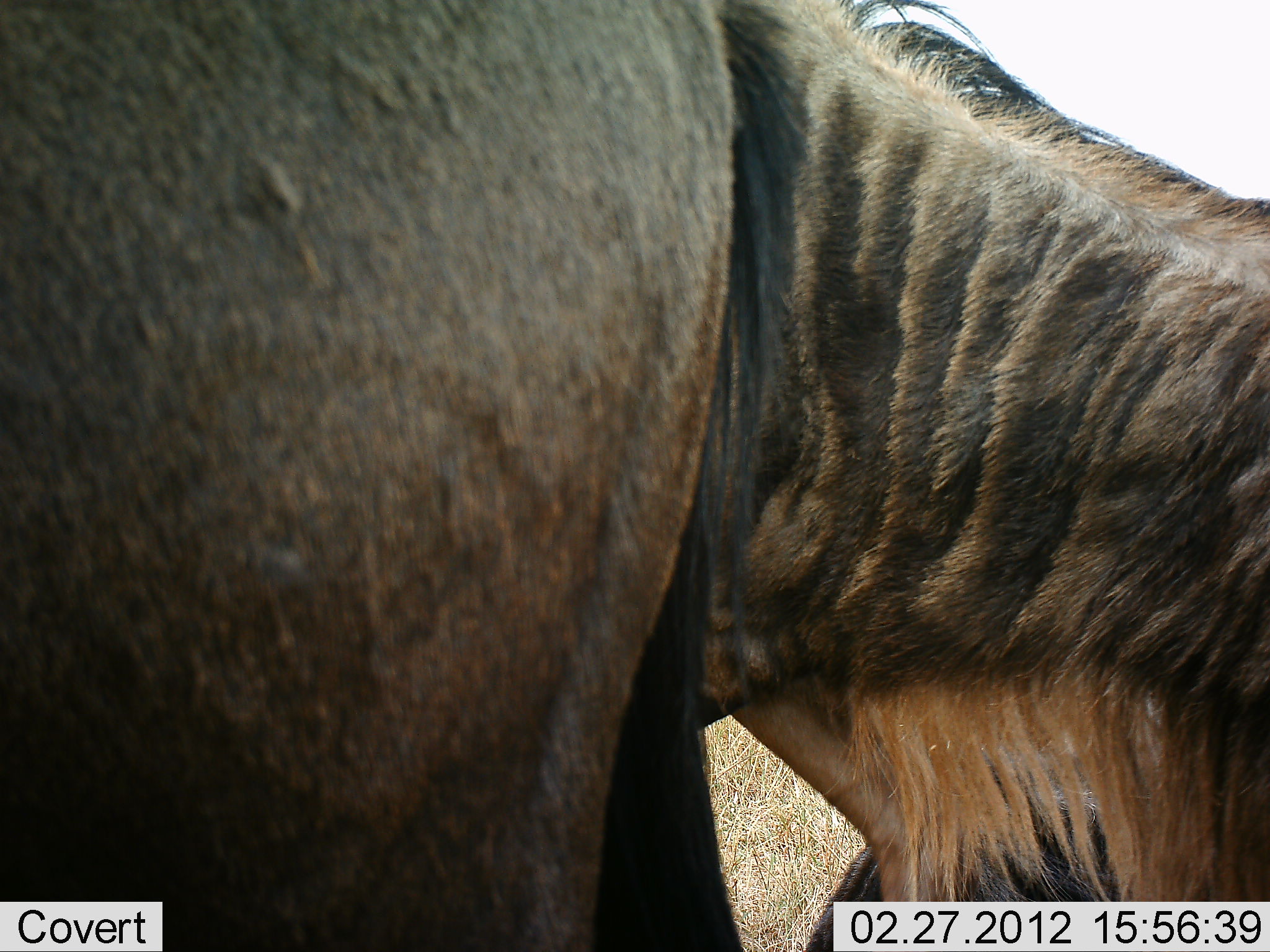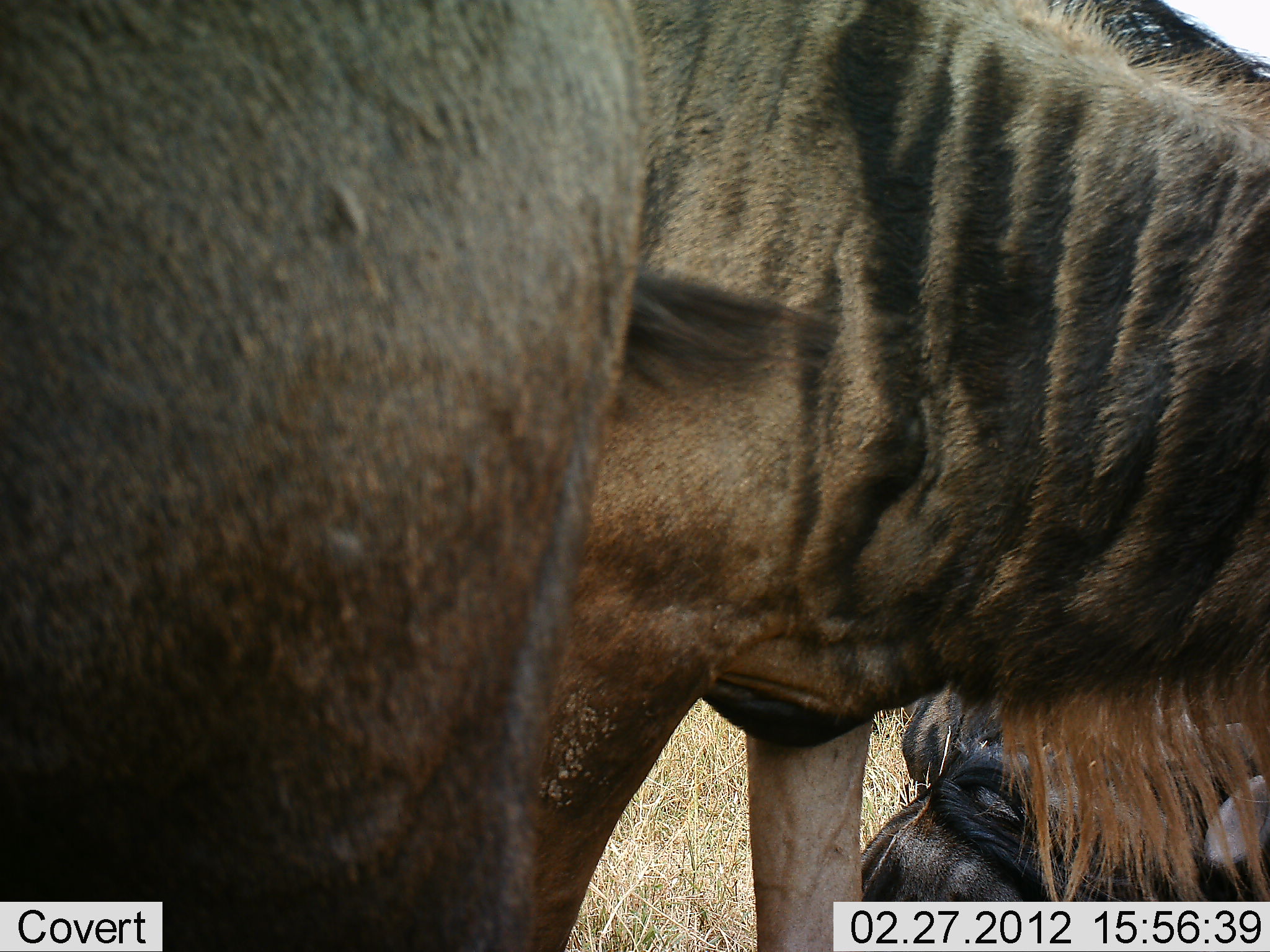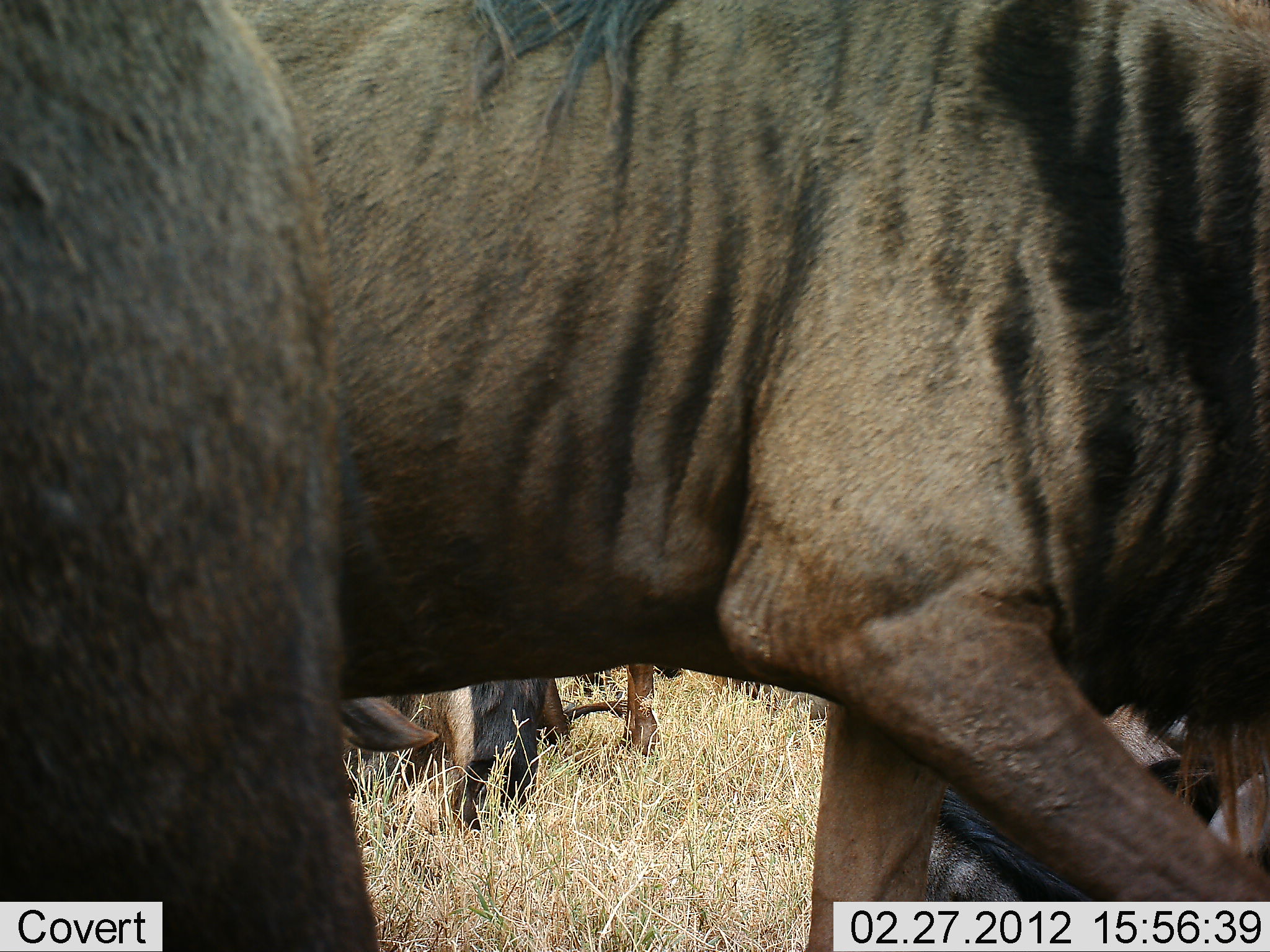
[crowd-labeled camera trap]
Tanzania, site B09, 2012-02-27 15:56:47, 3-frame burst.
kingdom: Animalia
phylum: Chordata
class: Mammalia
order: Artiodactyla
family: Bovidae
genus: Connochaetes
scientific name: Connochaetes taurinus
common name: blue wildebeest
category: wildebeest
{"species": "wildebeest (blue wildebeest) (Connochaetes taurinus)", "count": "4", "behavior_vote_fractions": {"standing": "65%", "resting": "70%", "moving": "55%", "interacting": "0%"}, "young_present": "0%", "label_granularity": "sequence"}